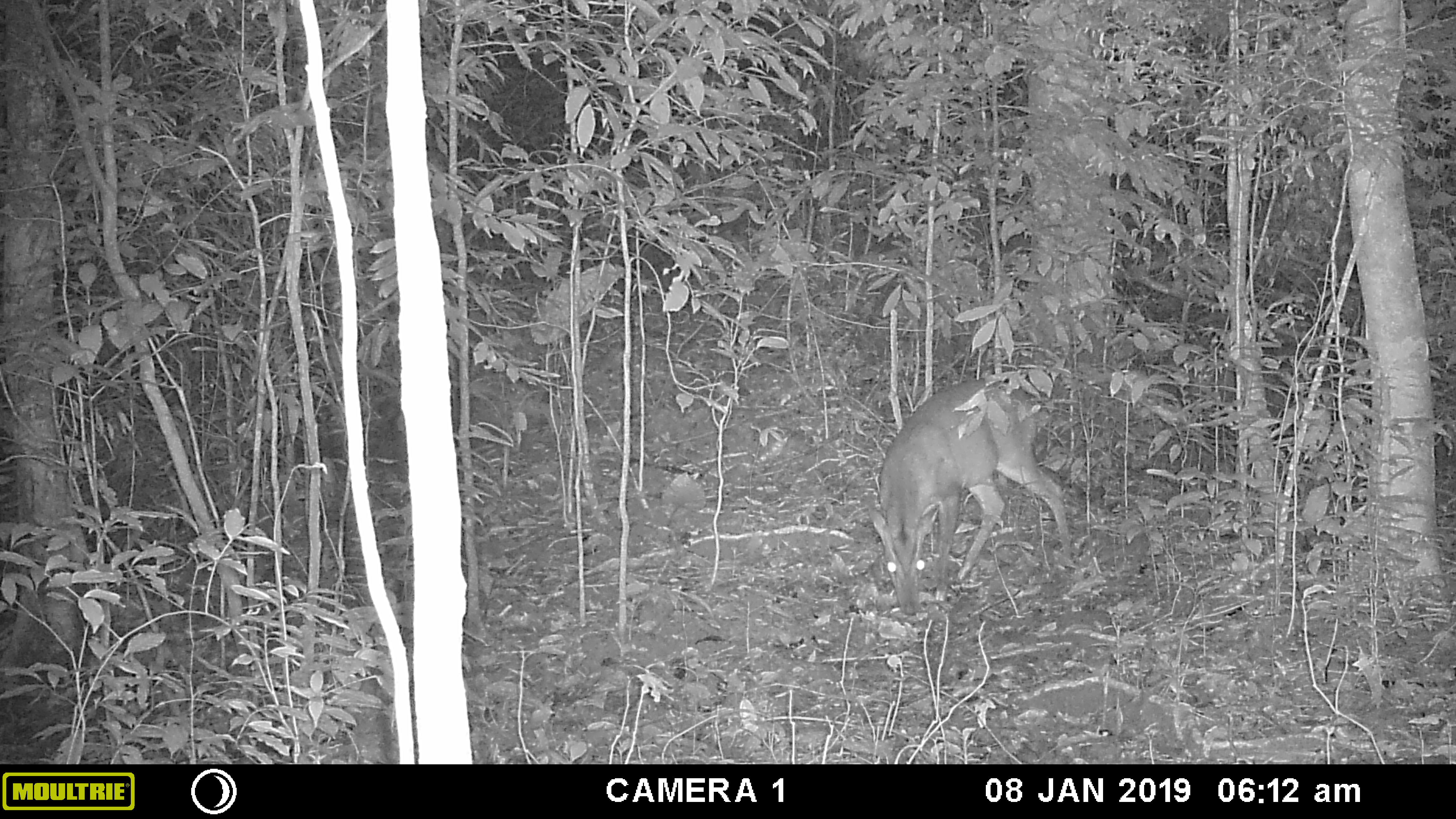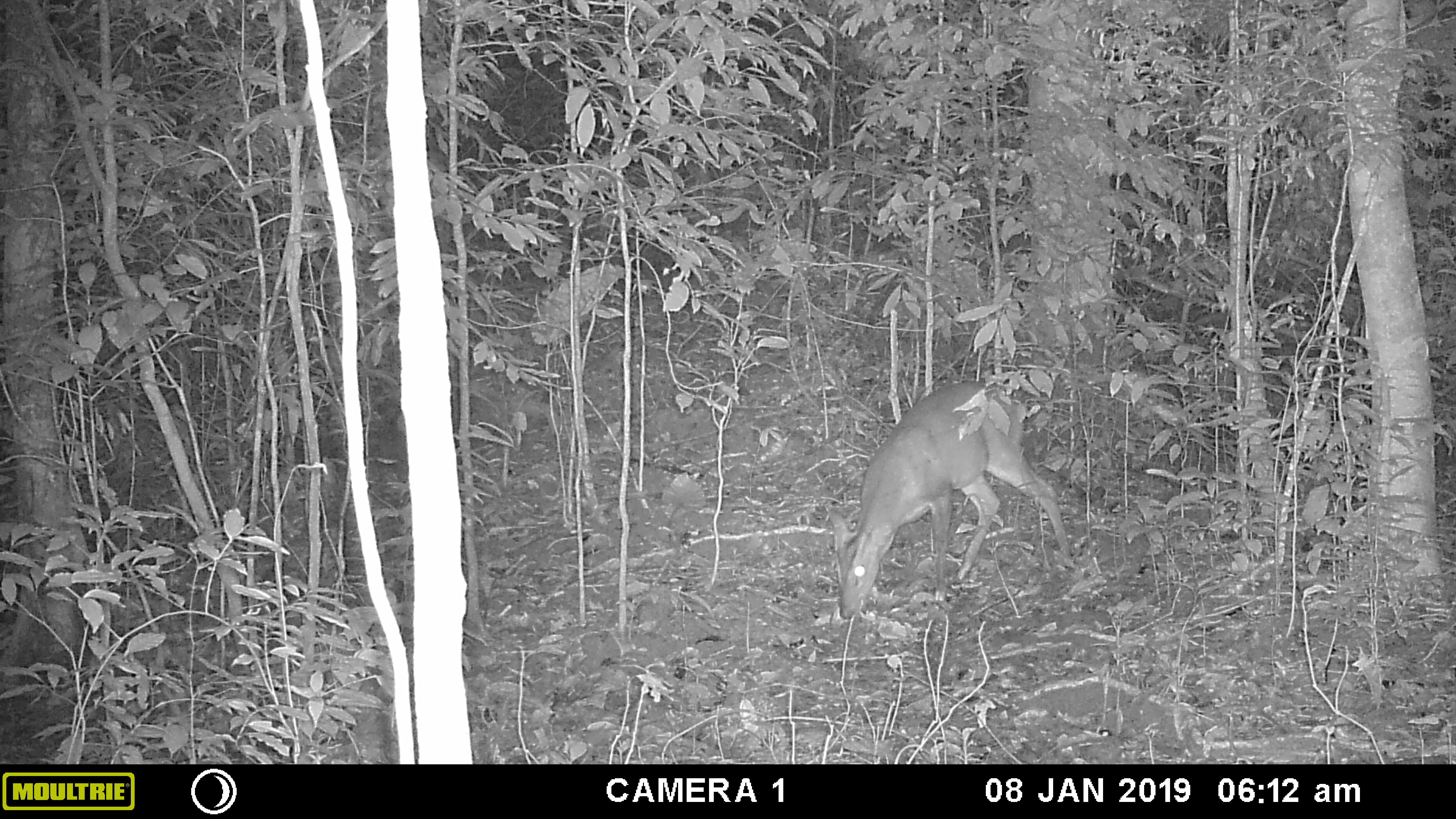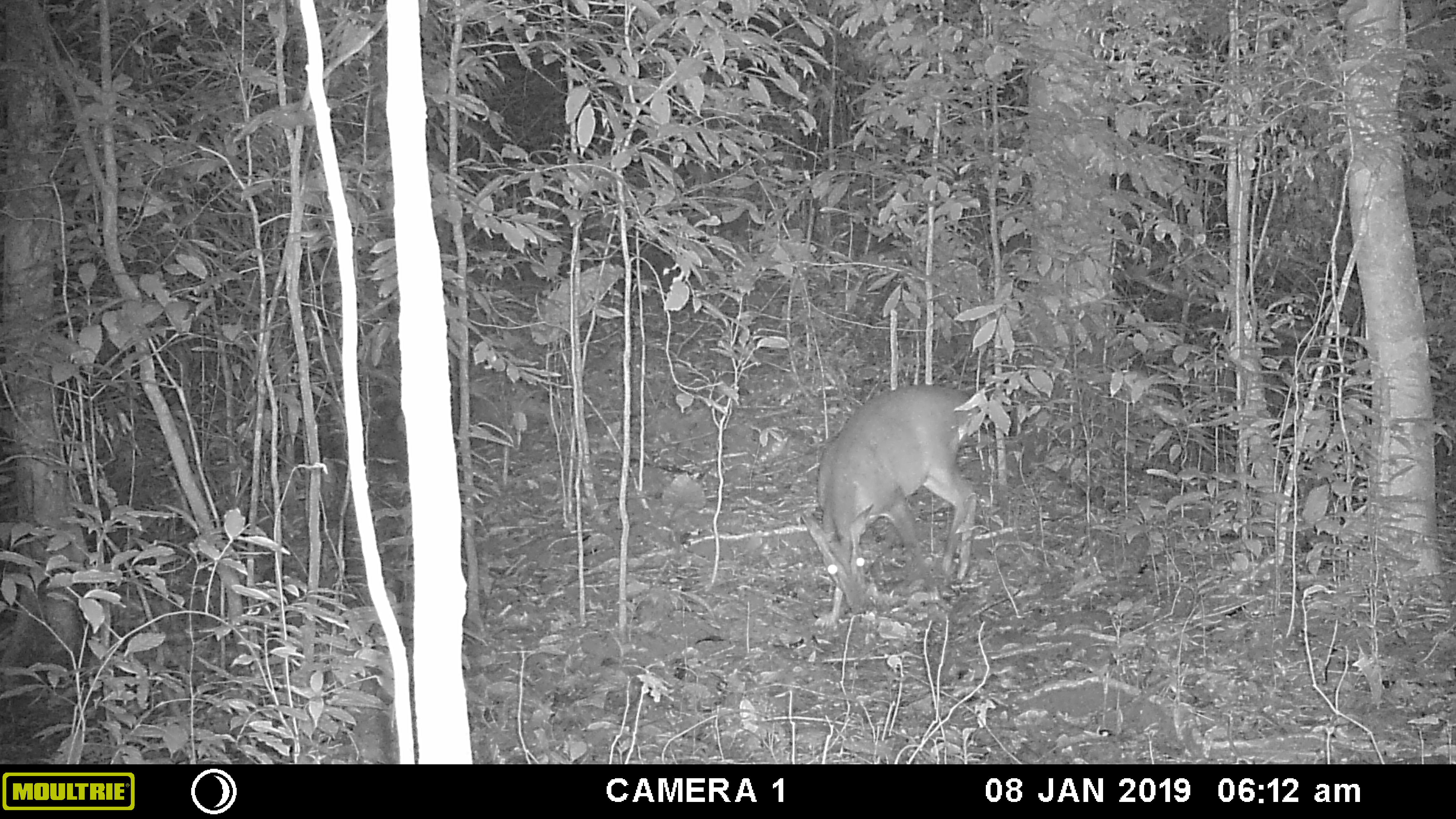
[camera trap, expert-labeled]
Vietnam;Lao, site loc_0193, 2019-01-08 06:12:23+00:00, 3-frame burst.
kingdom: Animalia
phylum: Chordata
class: Mammalia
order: Artiodactyla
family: Cervidae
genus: Muntiacus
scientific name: Muntiacus vuquangensis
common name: large-antlered muntjac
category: large antlered muntjac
Large antlered muntjac (large-antlered muntjac) (Muntiacus vuquangensis). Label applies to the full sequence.